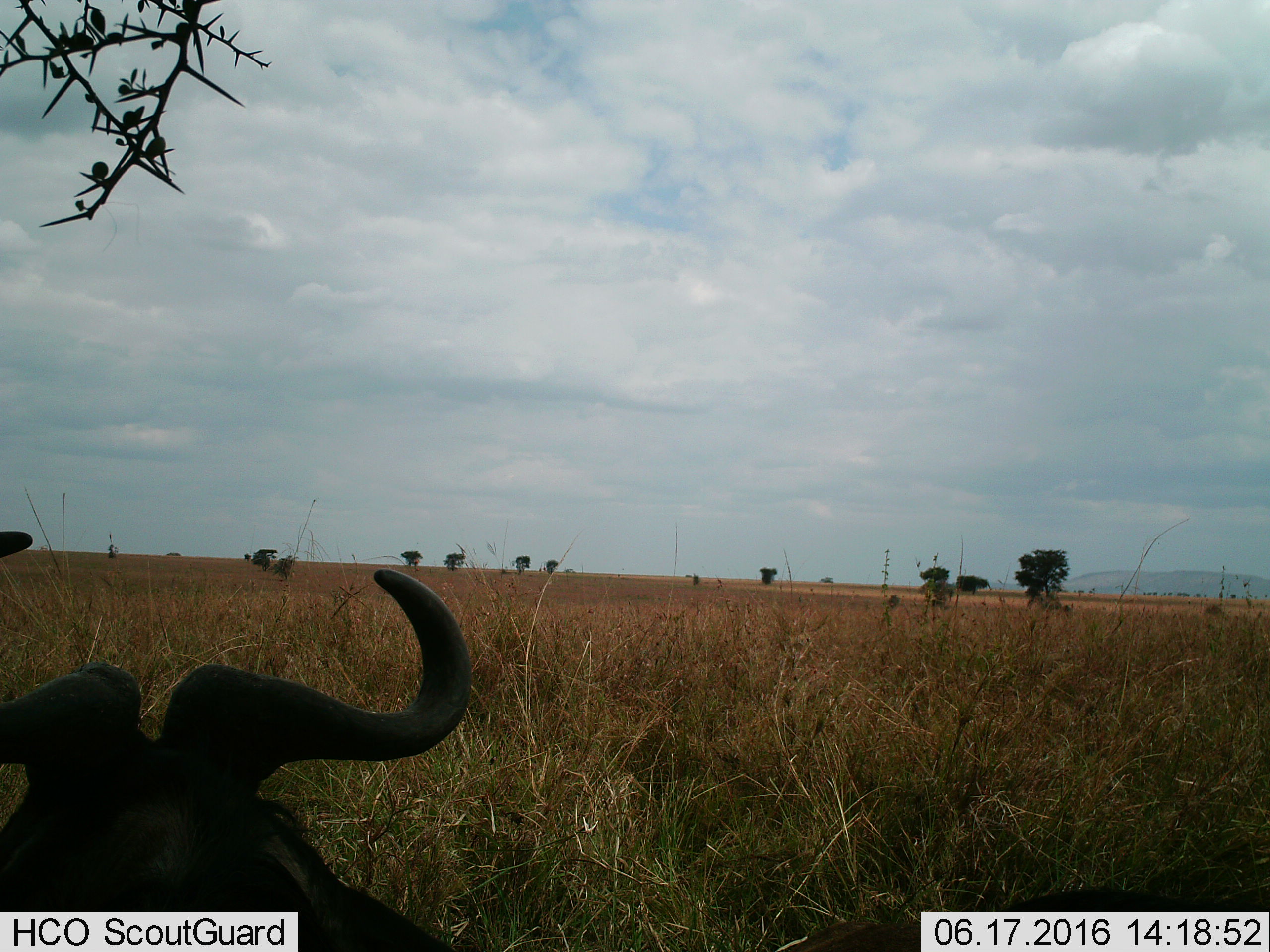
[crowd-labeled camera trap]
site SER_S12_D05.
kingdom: Animalia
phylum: Chordata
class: Mammalia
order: Artiodactyla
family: Bovidae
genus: Connochaetes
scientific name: Connochaetes taurinus taurinus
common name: blue wildebeest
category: wildebeestblue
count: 1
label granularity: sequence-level